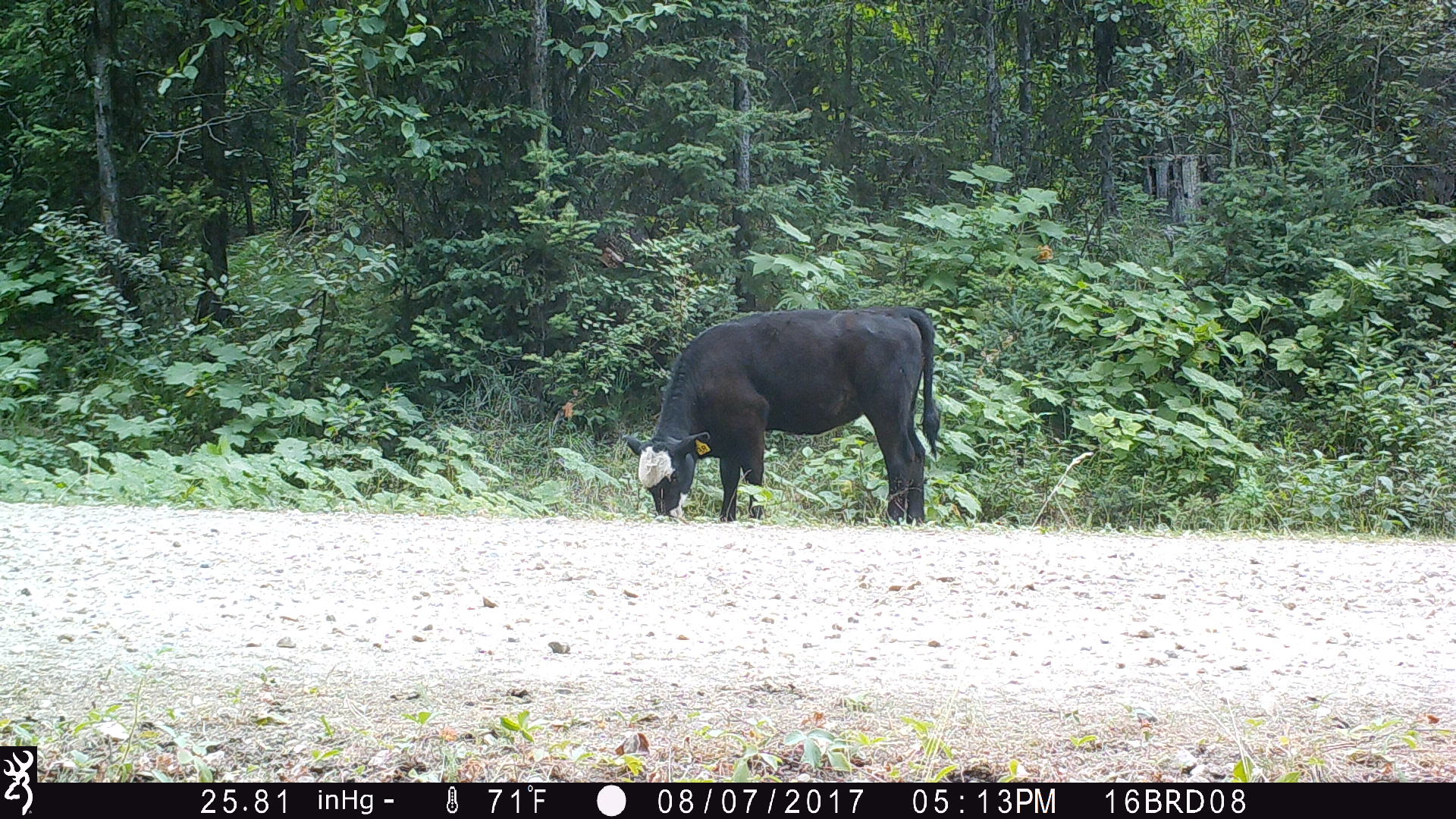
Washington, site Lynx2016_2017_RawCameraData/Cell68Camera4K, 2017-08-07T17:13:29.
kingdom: Animalia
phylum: Chordata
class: Mammalia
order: Artiodactyla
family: Bovidae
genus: Bos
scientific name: Bos taurus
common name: domestic cattle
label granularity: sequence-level